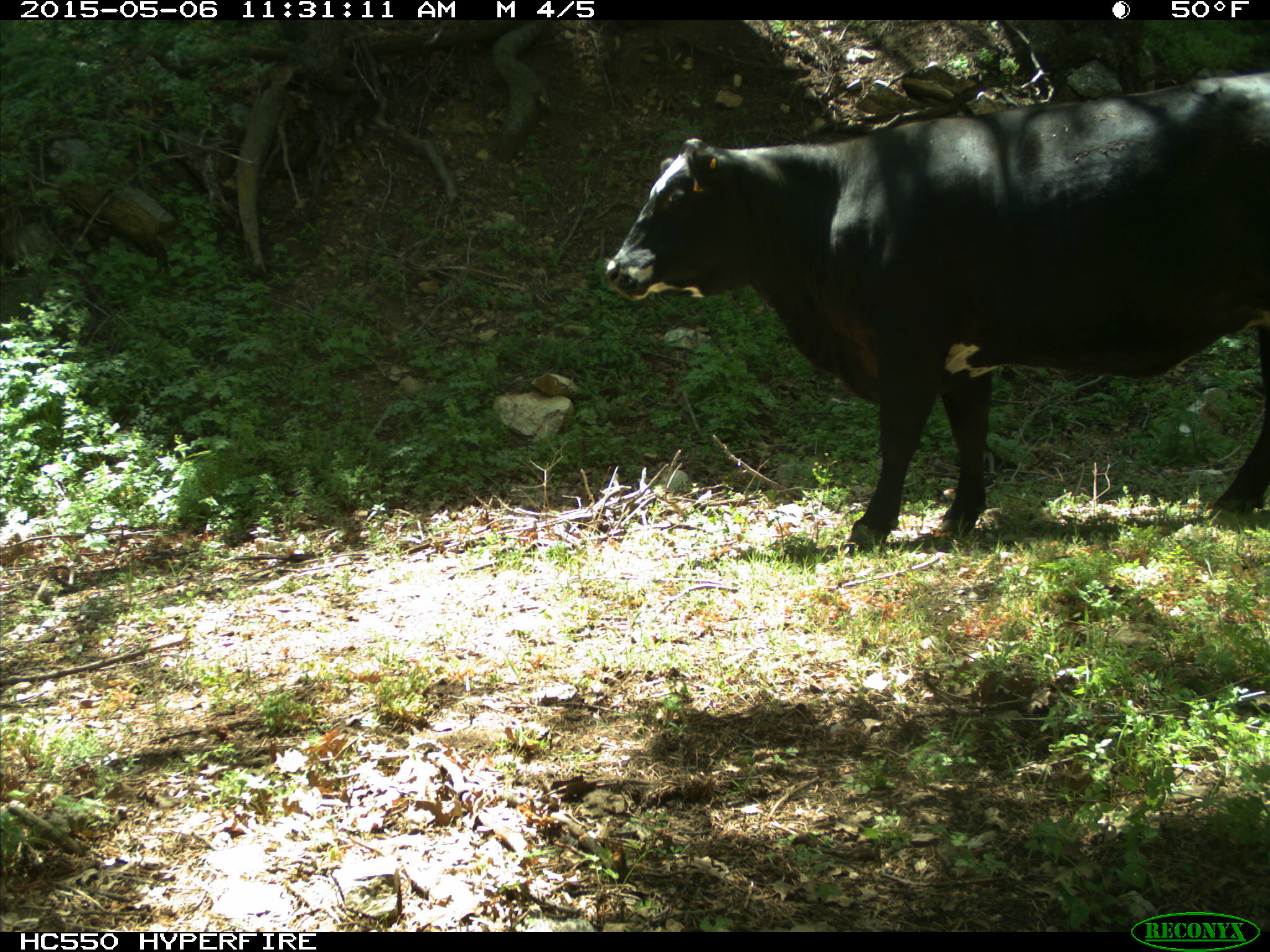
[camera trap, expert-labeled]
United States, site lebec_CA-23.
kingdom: Animalia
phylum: Chordata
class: Mammalia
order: Artiodactyla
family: Bovidae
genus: Bos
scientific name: Bos taurus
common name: domestic cow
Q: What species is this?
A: Bos taurus (domestic cow).